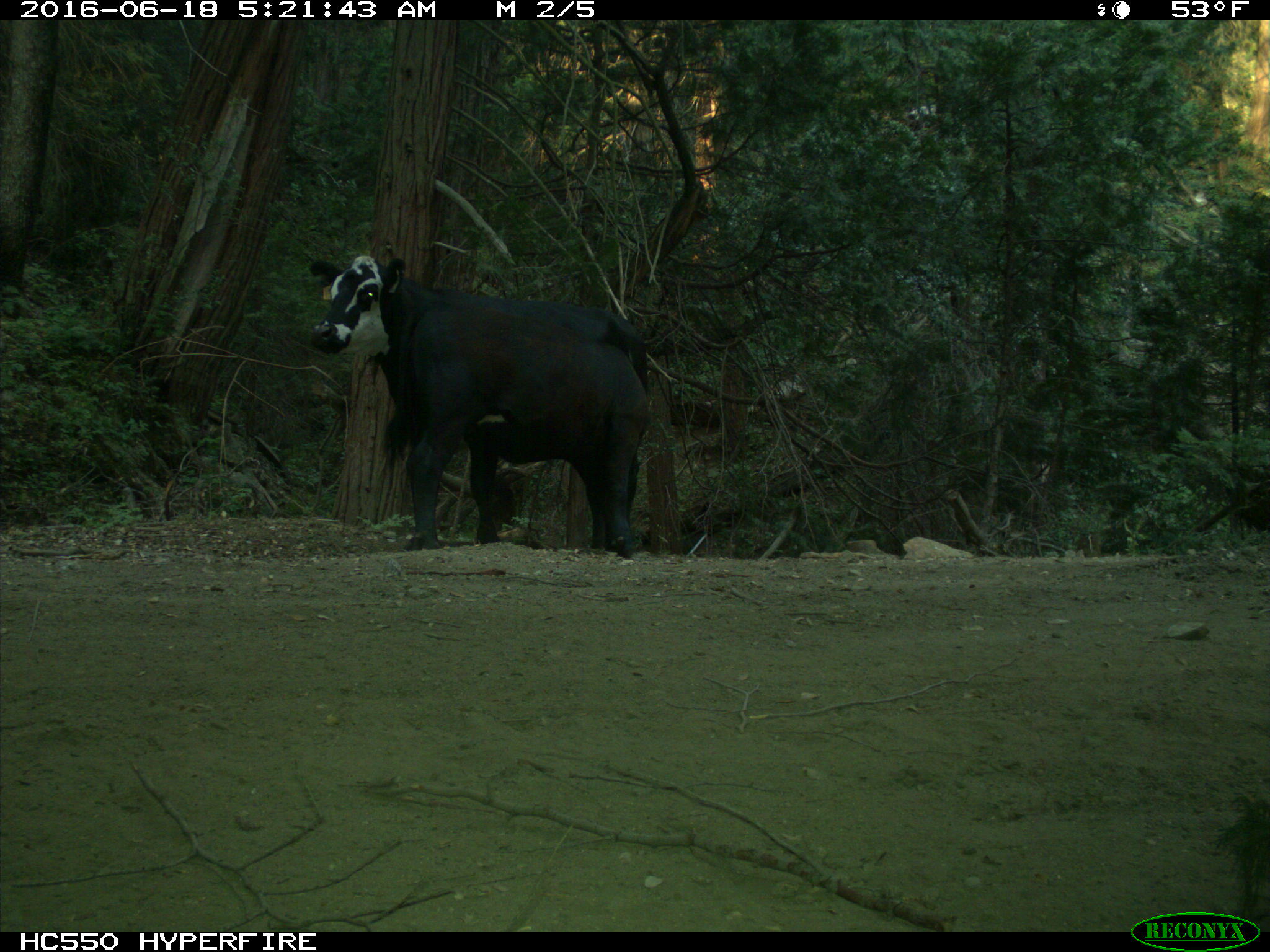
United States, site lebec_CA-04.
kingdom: Animalia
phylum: Chordata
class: Mammalia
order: Artiodactyla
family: Bovidae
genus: Bos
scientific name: Bos taurus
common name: domestic cow